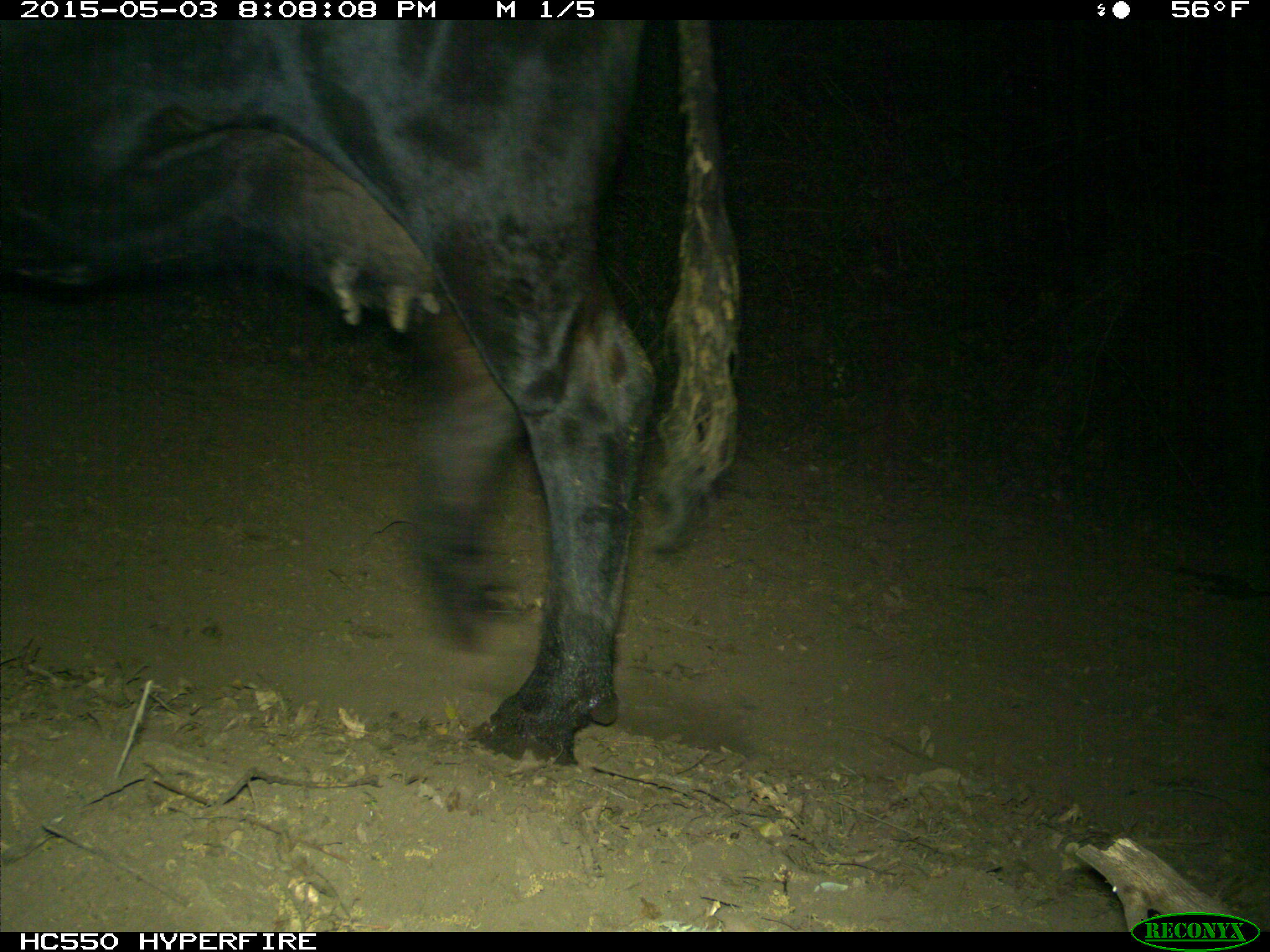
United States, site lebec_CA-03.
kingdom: Animalia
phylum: Chordata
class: Mammalia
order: Artiodactyla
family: Bovidae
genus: Bos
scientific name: Bos taurus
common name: domestic cow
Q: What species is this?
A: Bos taurus (domestic cow).